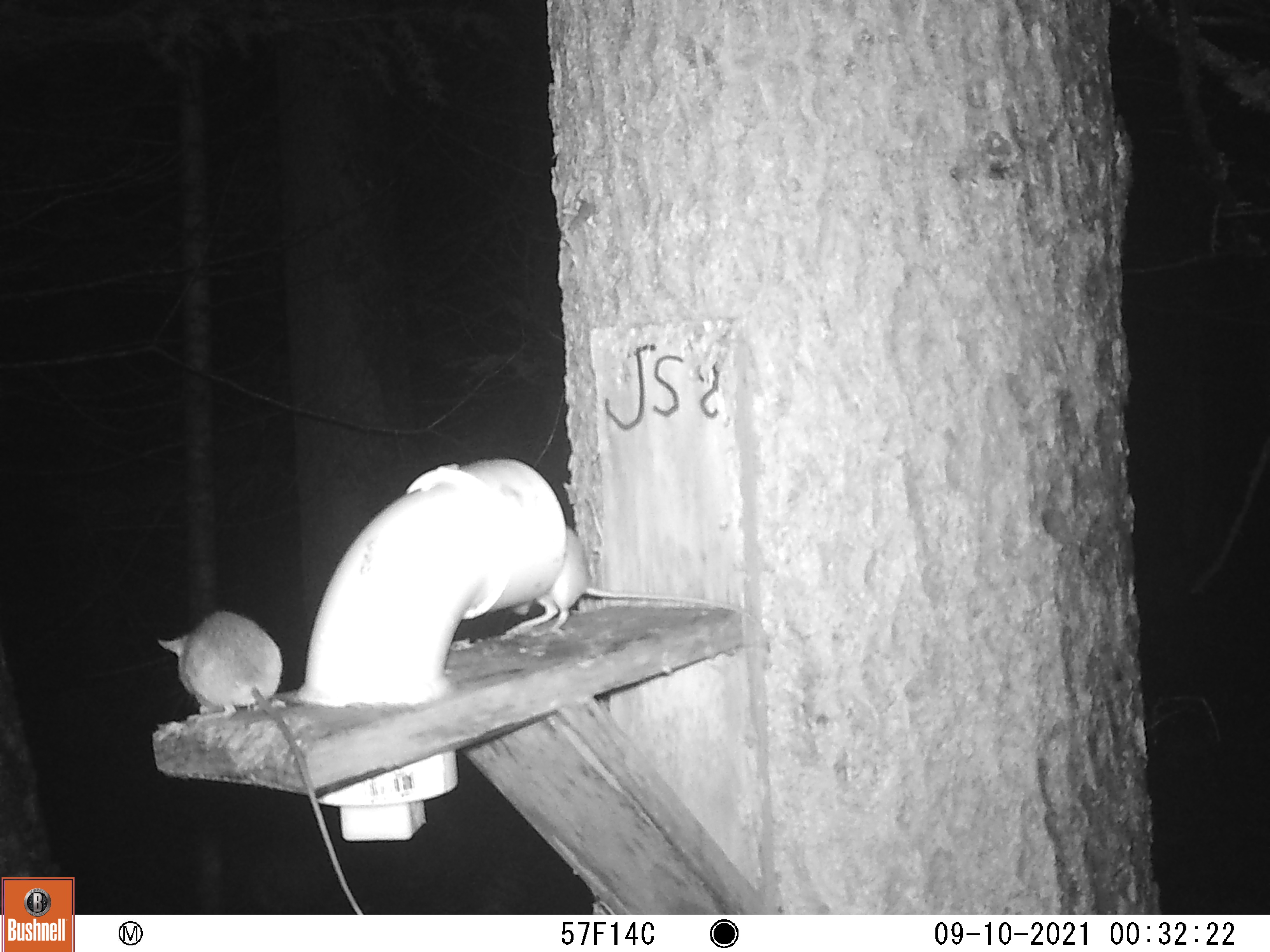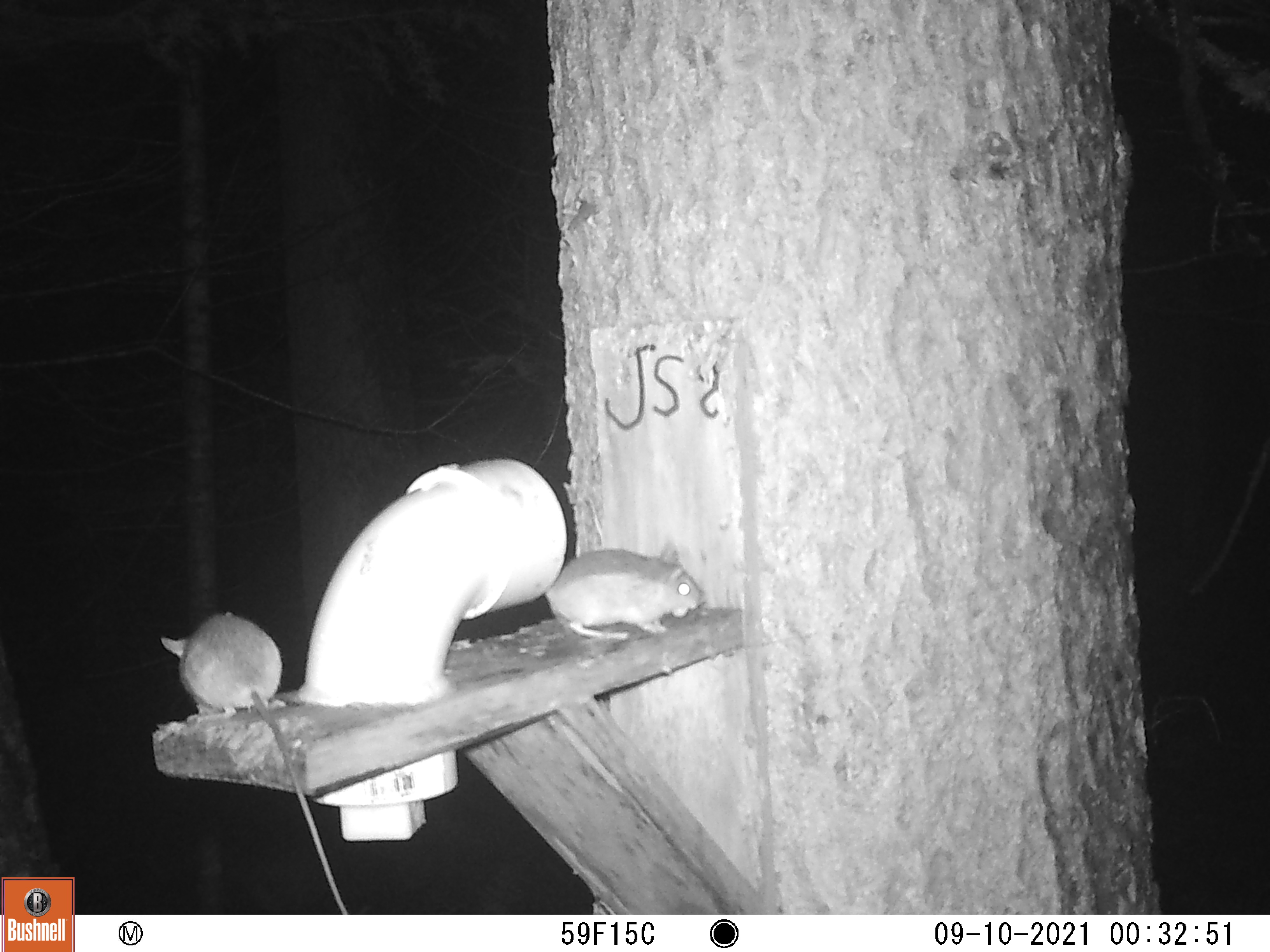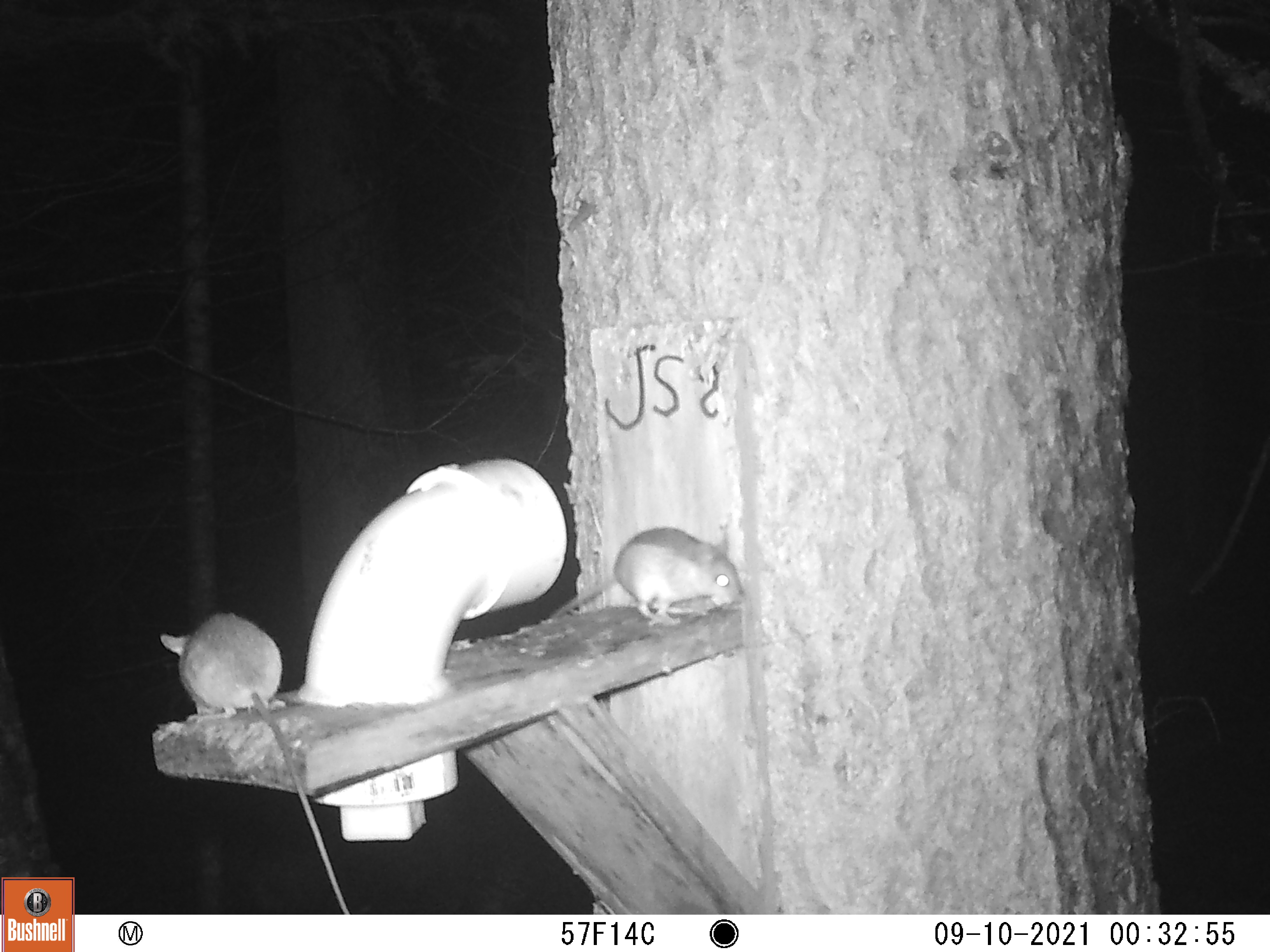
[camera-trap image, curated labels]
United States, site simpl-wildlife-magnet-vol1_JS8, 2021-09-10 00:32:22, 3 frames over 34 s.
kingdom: Animalia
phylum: Chordata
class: Mammalia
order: Rodentia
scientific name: Rodentia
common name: mouse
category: mouse sp.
Mouse sp. (mouse) (Rodentia).